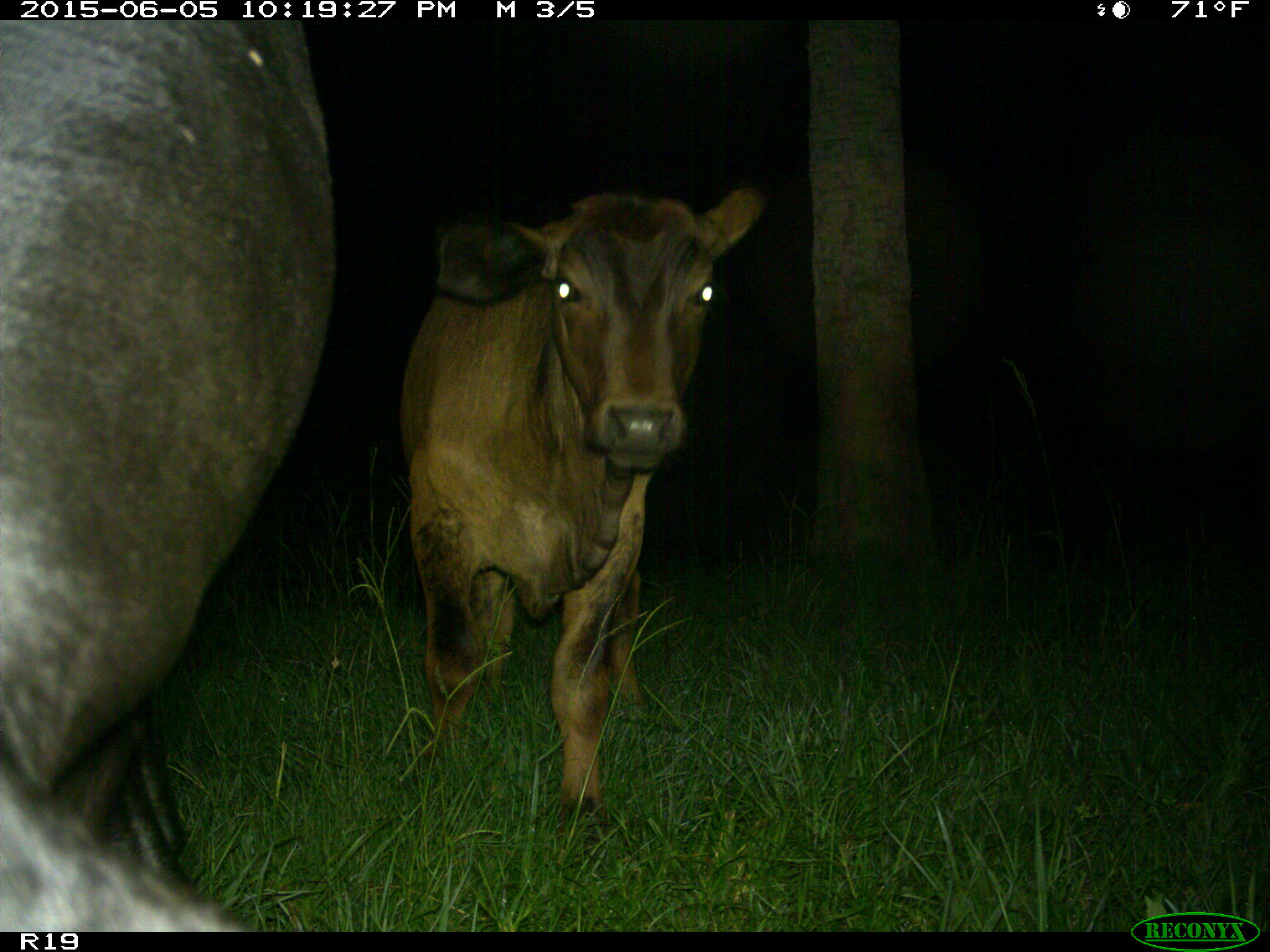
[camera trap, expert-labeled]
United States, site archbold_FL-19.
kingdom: Animalia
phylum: Chordata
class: Mammalia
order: Artiodactyla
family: Bovidae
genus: Bos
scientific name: Bos taurus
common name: domestic cow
Bos taurus (domestic cow).